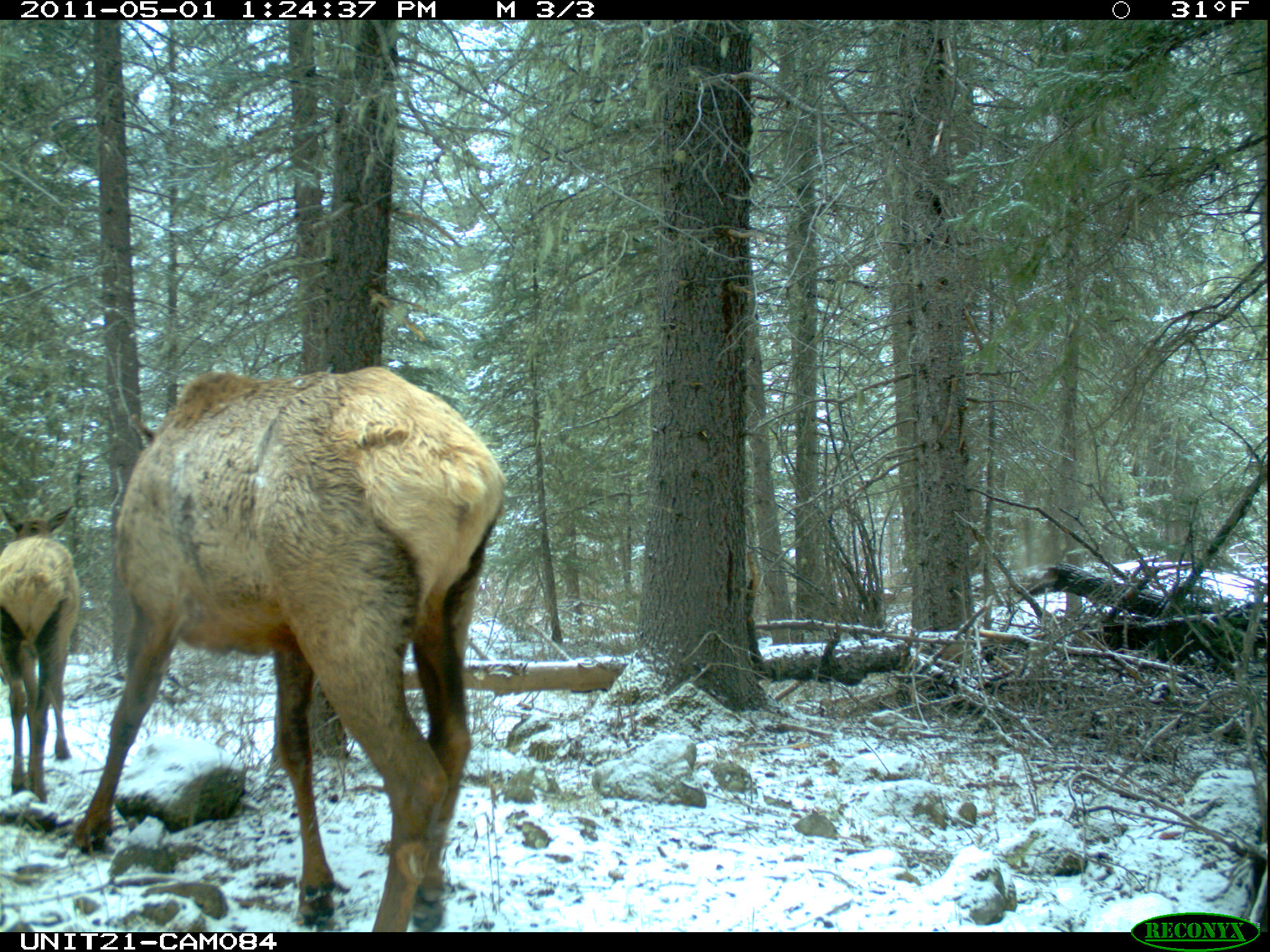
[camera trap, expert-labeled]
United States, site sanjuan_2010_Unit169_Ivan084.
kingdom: Animalia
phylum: Chordata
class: Mammalia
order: Artiodactyla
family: Cervidae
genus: Cervus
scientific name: Cervus elaphus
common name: red deer